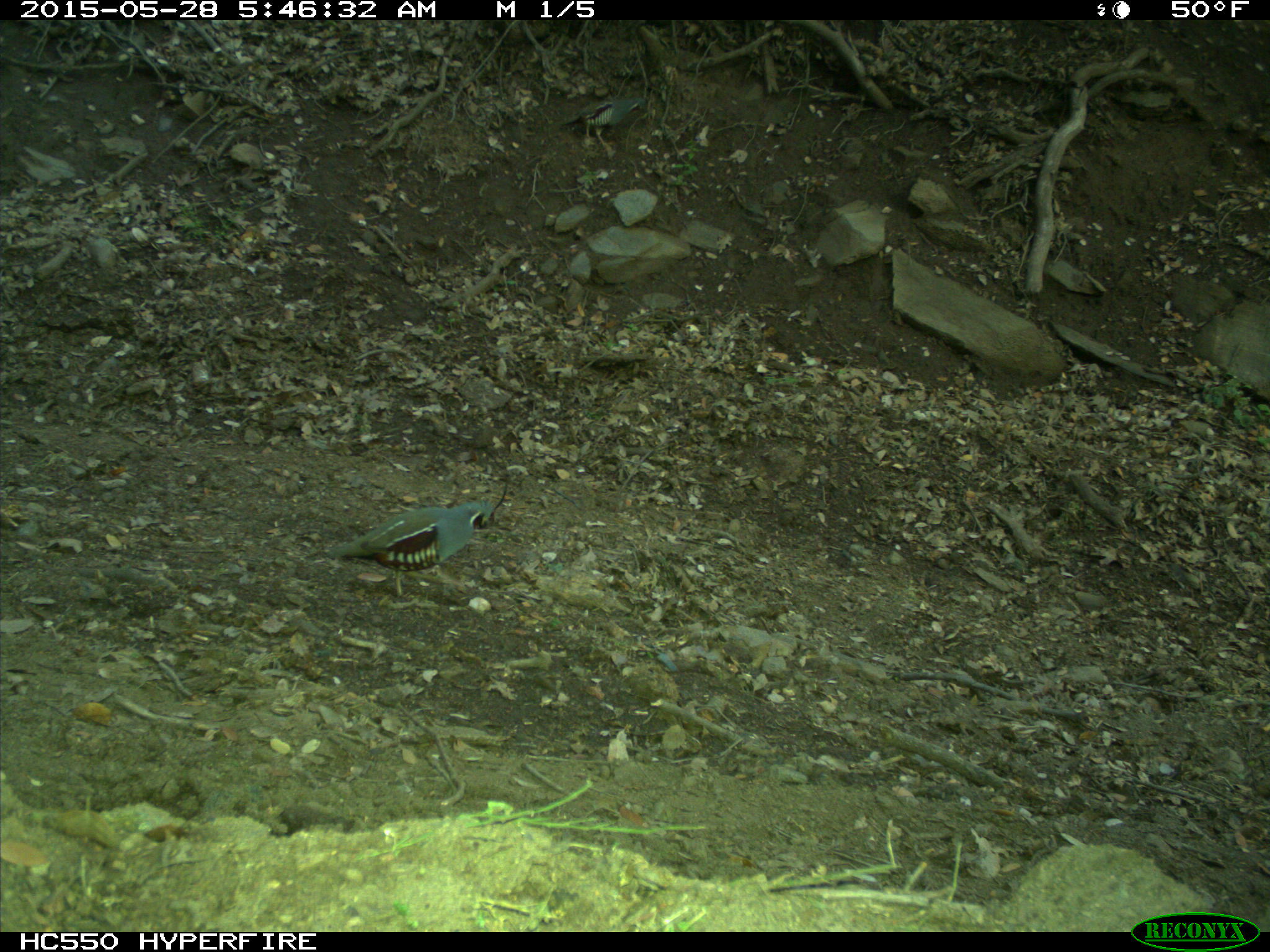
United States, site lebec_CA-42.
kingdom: Animalia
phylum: Chordata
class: Aves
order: Galliformes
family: Odontophoridae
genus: Callipepla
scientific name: Callipepla californica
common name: california quail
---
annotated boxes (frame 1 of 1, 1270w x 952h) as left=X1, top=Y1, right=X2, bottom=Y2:
animal: left=324, top=457, right=510, bottom=604